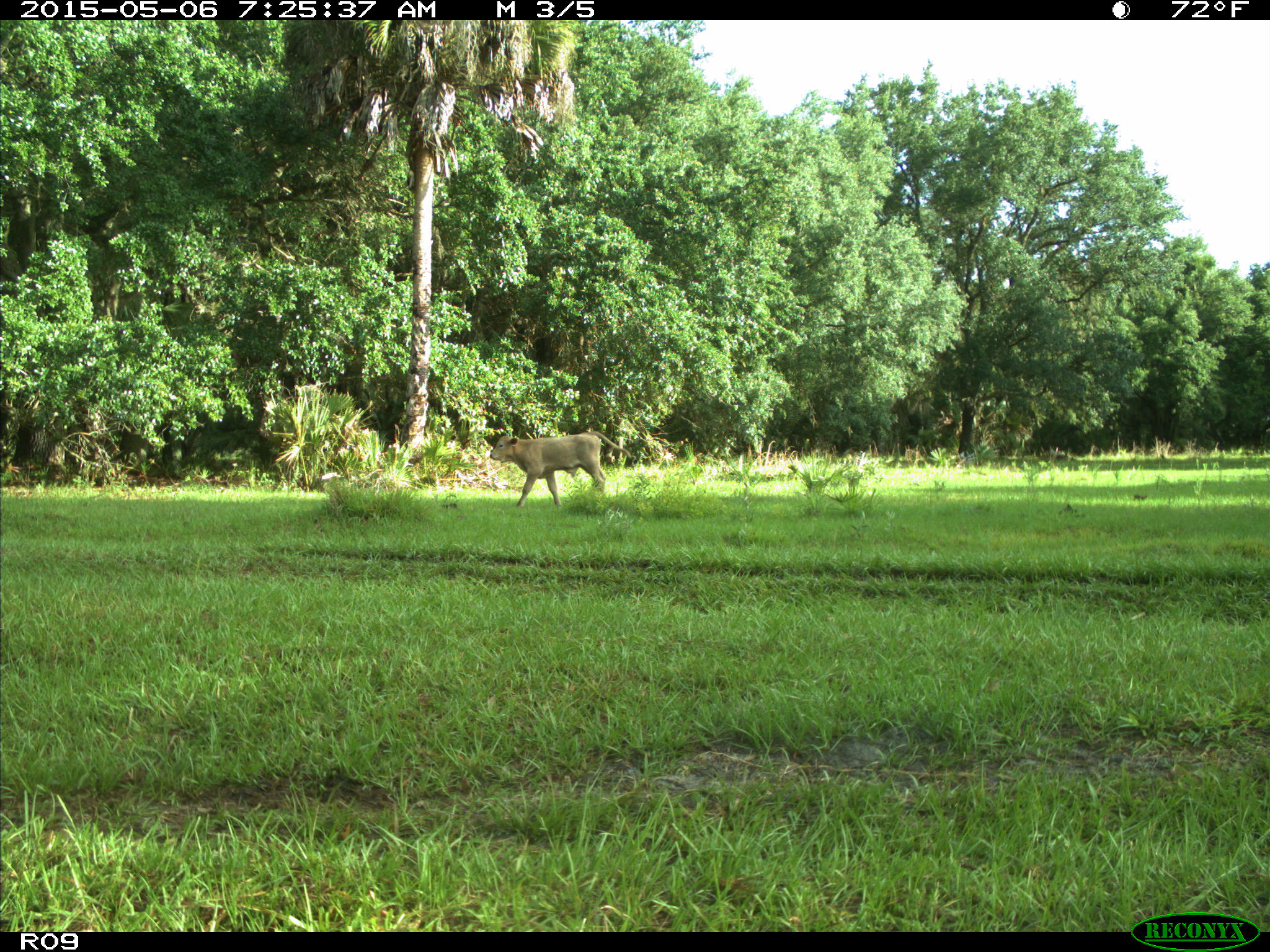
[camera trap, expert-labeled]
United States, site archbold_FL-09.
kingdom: Animalia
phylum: Chordata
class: Mammalia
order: Artiodactyla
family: Bovidae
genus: Bos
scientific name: Bos taurus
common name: domestic cow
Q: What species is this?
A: Bos taurus (domestic cow).